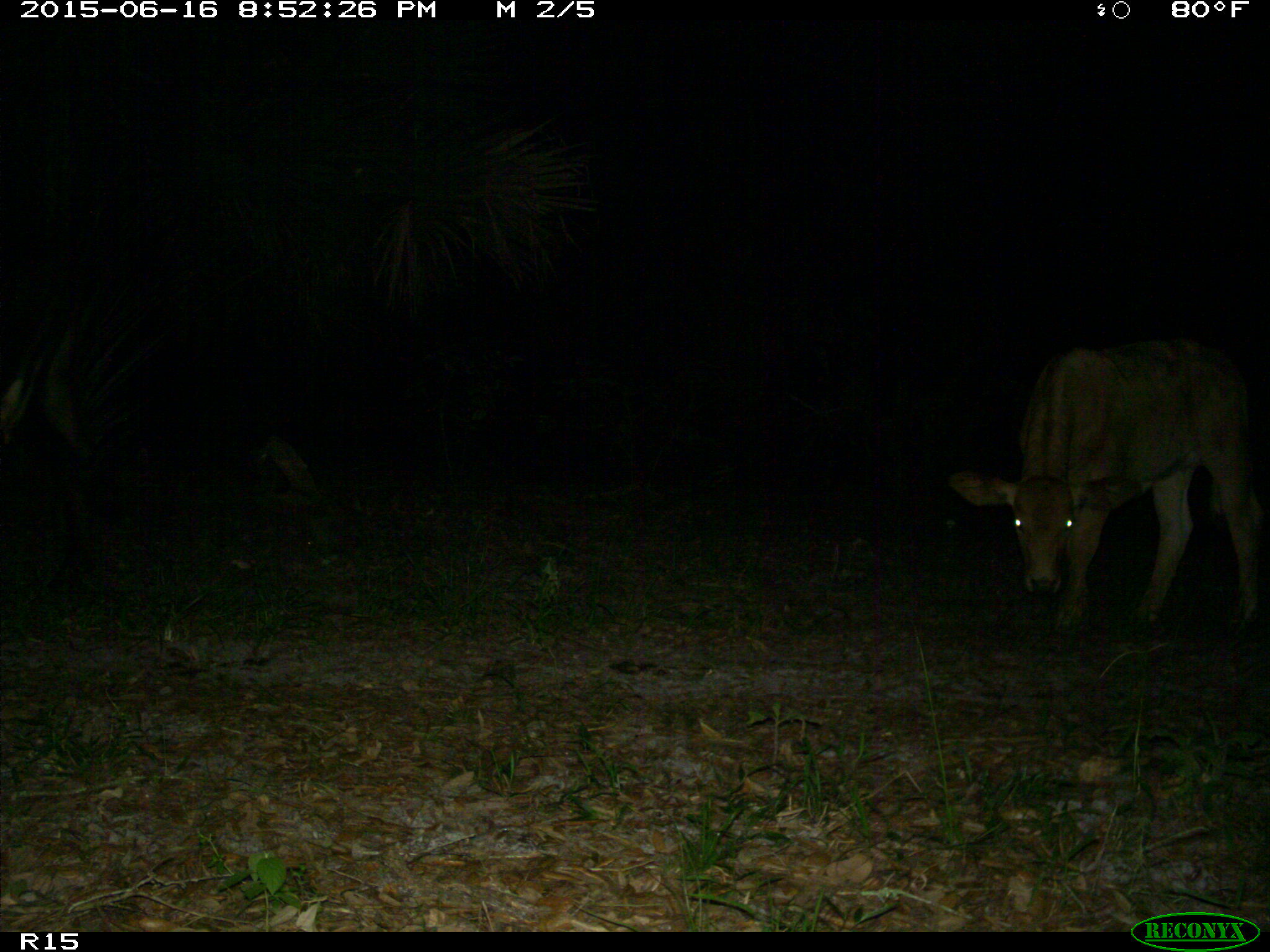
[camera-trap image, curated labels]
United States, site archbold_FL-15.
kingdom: Animalia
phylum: Chordata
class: Mammalia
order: Artiodactyla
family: Bovidae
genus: Bos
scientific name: Bos taurus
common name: domestic cow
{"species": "Bos taurus (domestic cow)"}